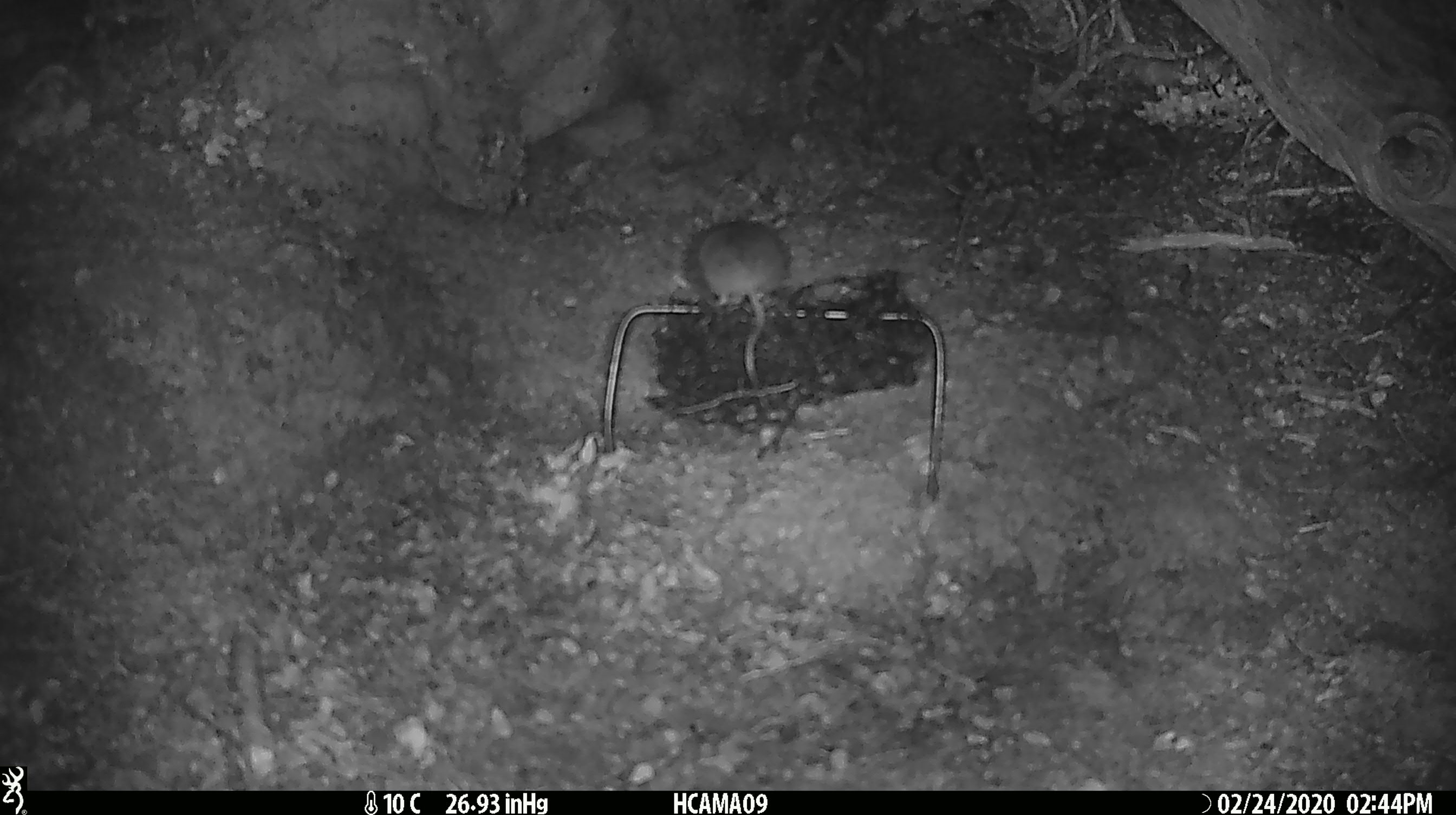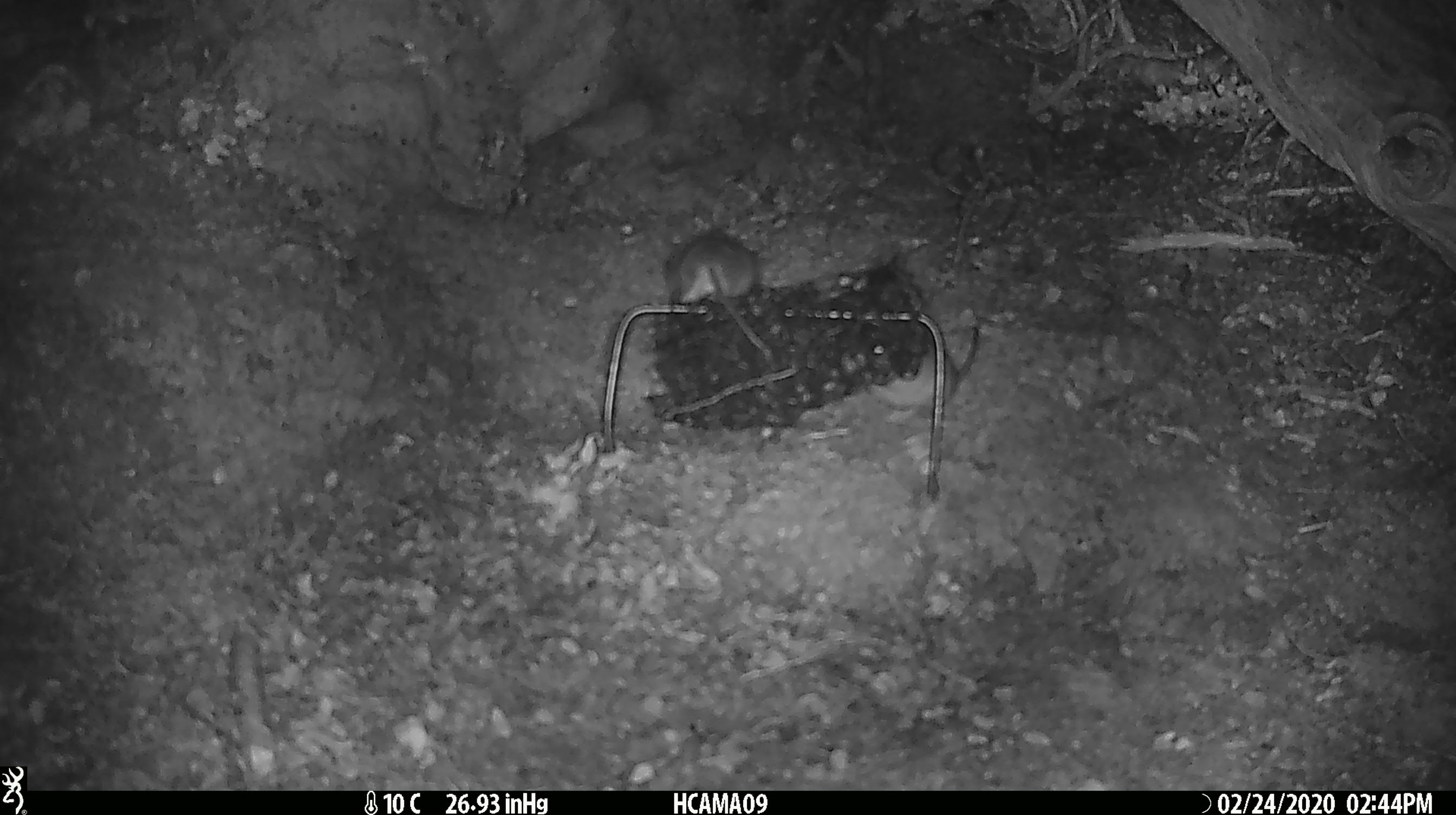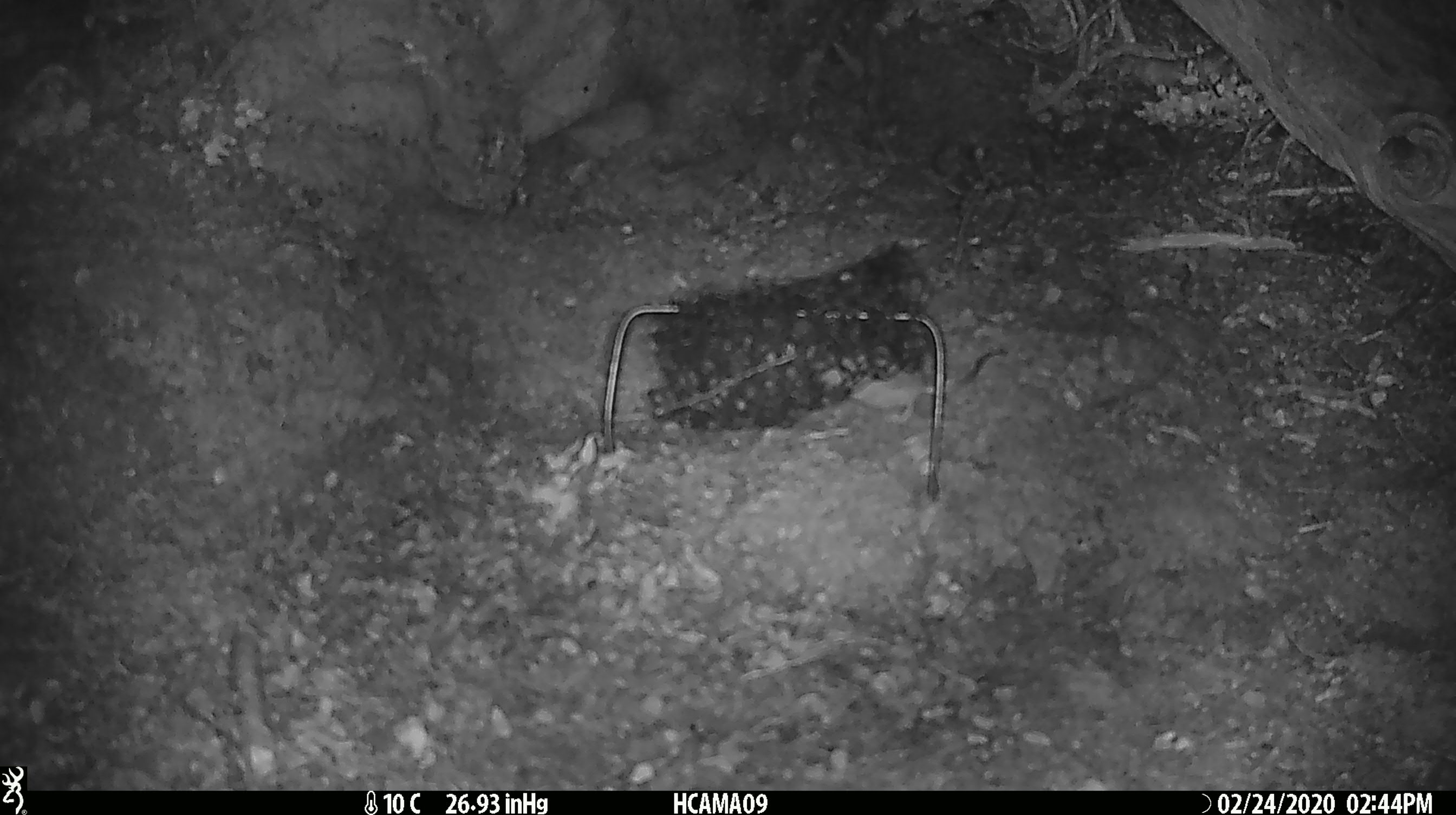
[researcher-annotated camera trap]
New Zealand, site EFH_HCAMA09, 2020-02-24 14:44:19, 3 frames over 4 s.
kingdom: Animalia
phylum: Chordata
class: Mammalia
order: Rodentia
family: Muridae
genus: Mus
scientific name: Mus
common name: mouse